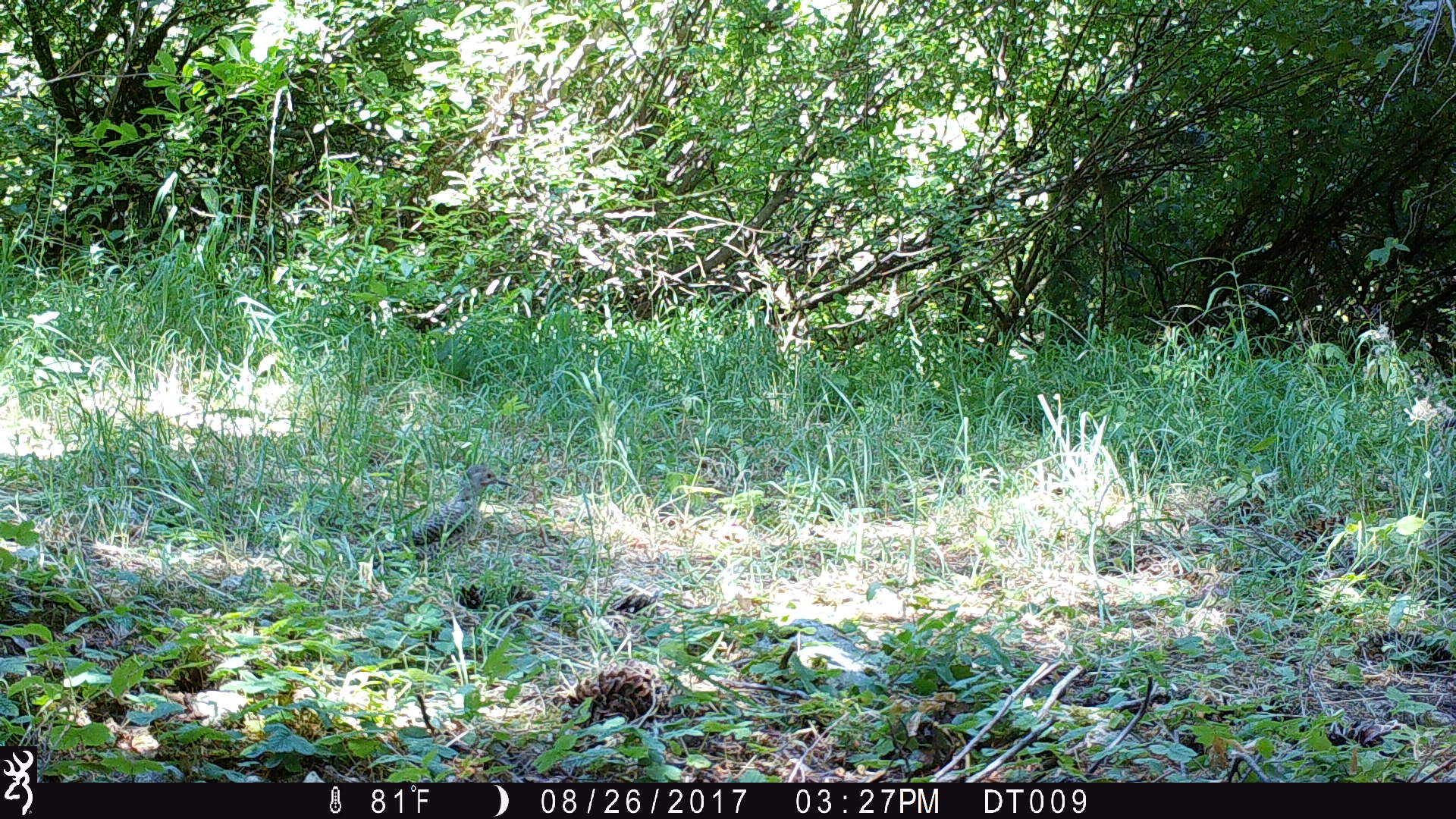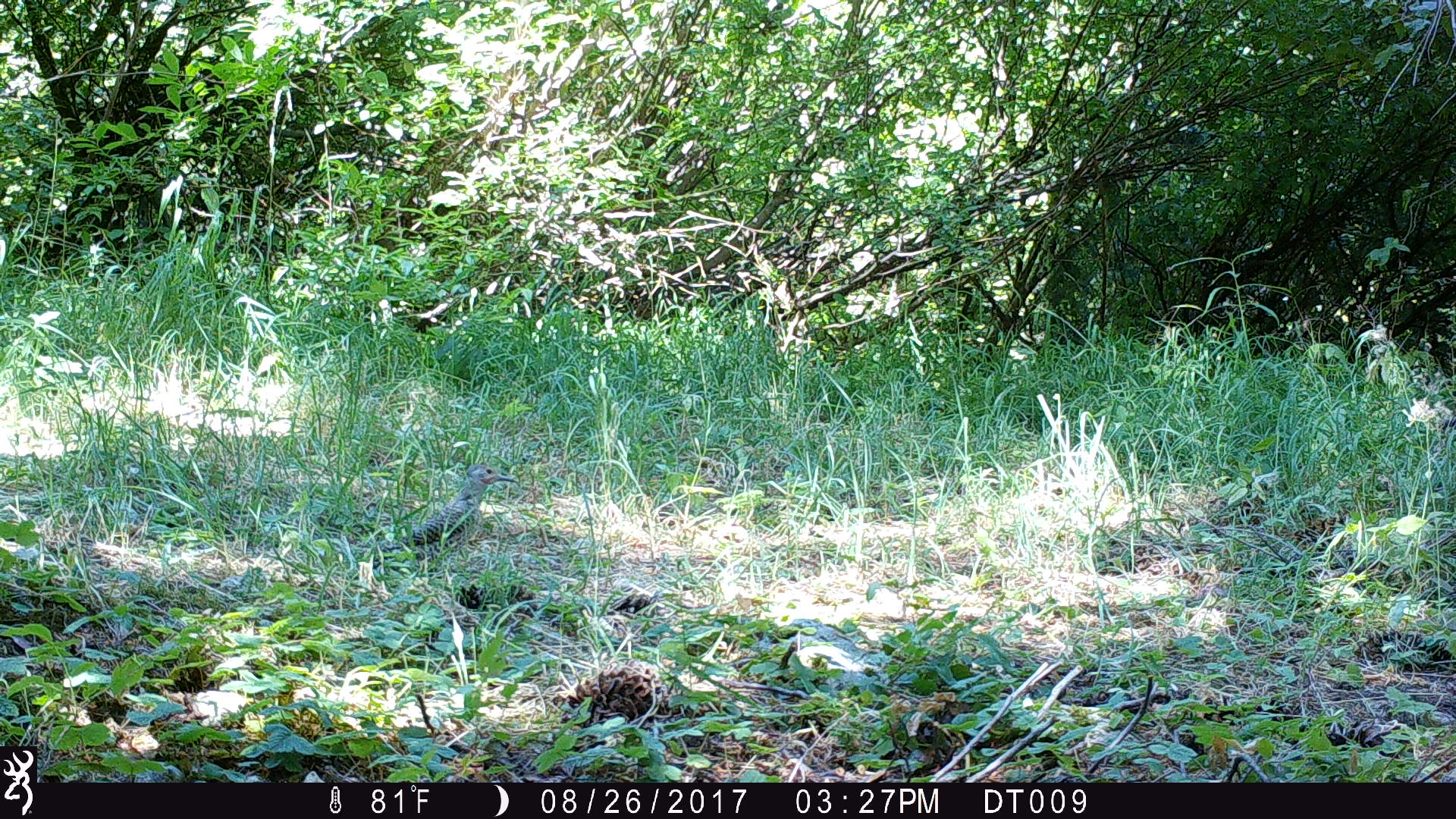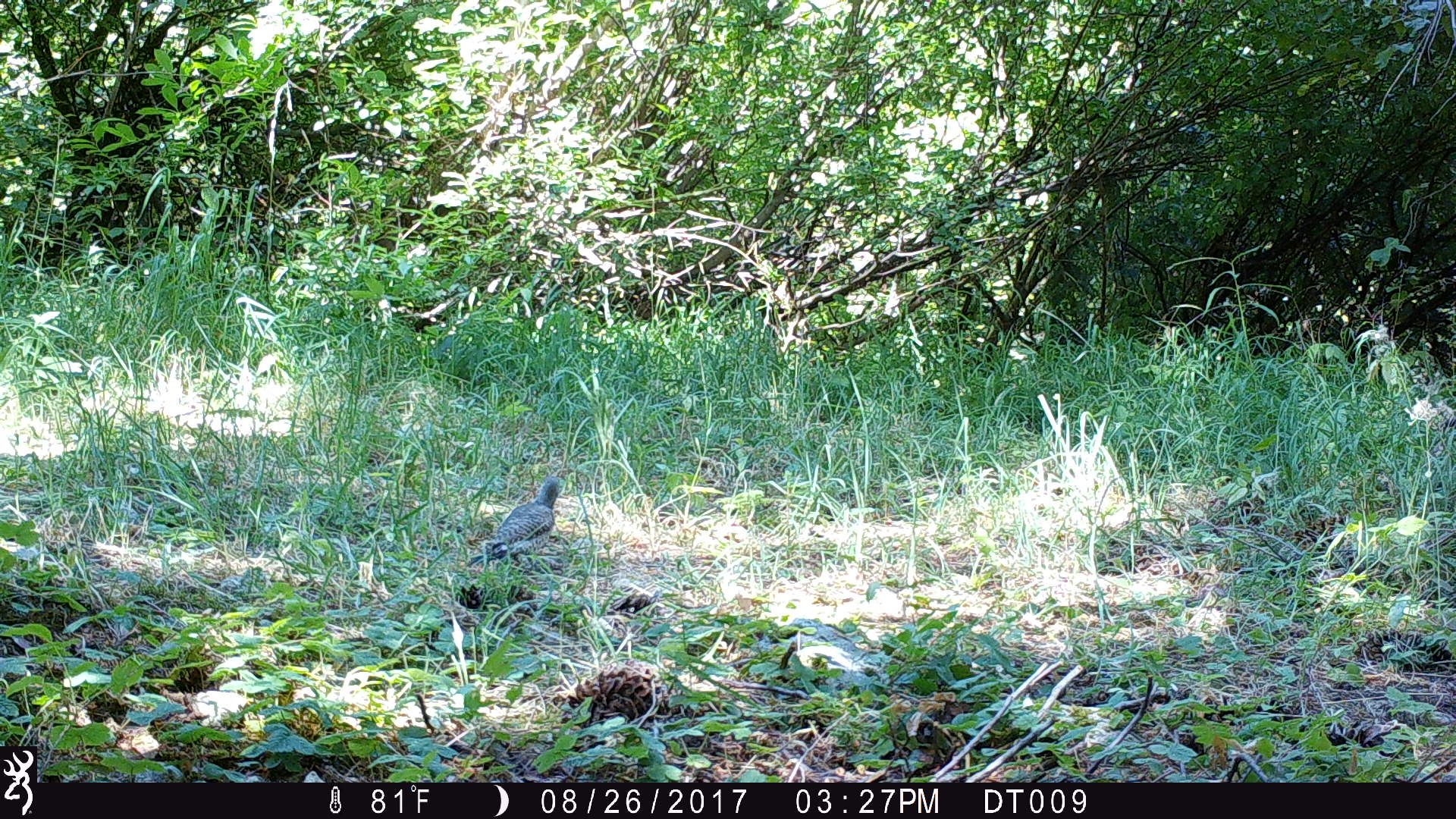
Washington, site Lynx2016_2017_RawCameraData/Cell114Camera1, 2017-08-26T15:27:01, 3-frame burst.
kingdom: Animalia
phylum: Chordata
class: Aves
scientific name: Aves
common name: birds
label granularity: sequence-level